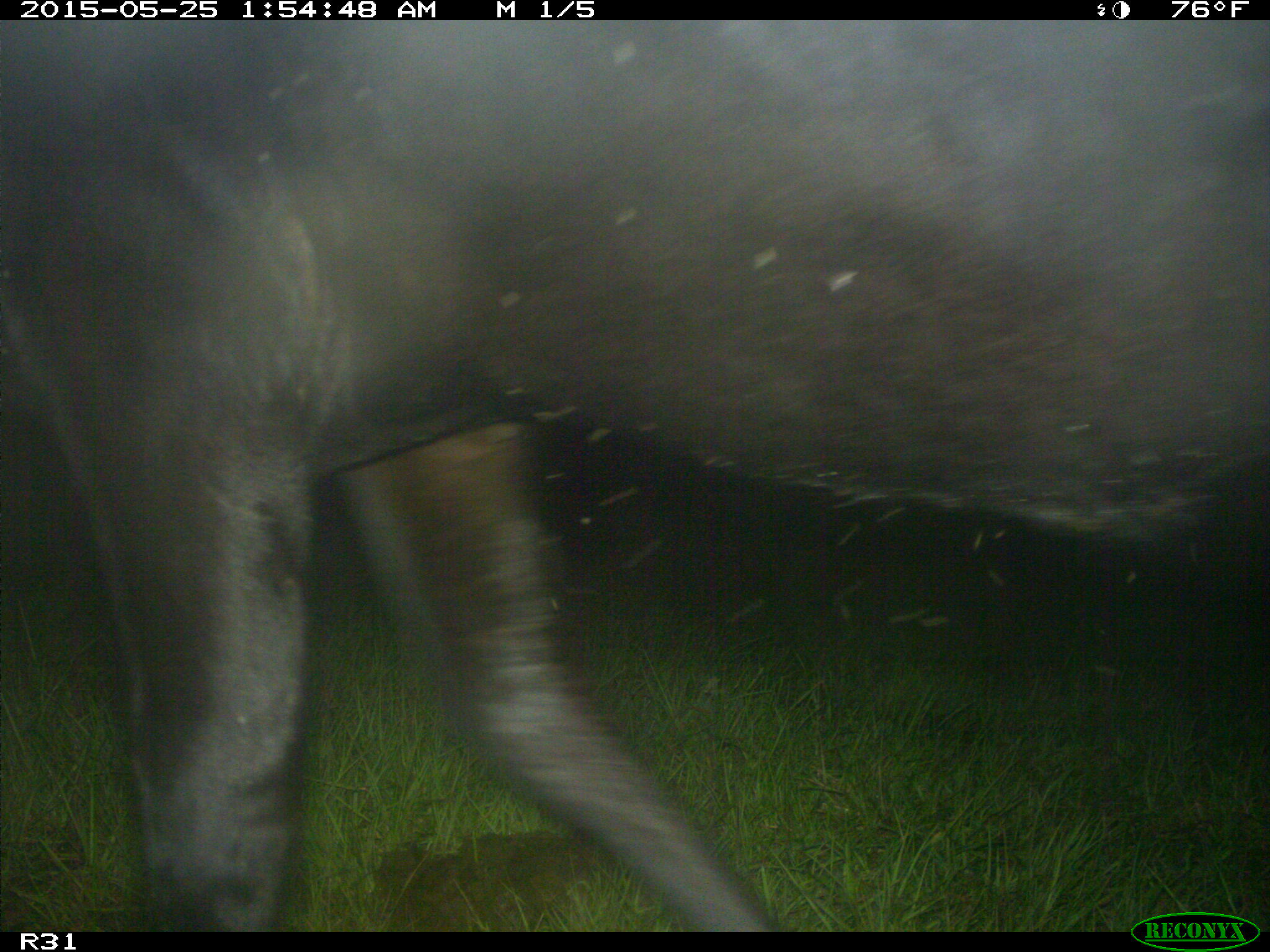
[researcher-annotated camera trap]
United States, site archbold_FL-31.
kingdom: Animalia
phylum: Chordata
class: Mammalia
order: Artiodactyla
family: Bovidae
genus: Bos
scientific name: Bos taurus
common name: domestic cow